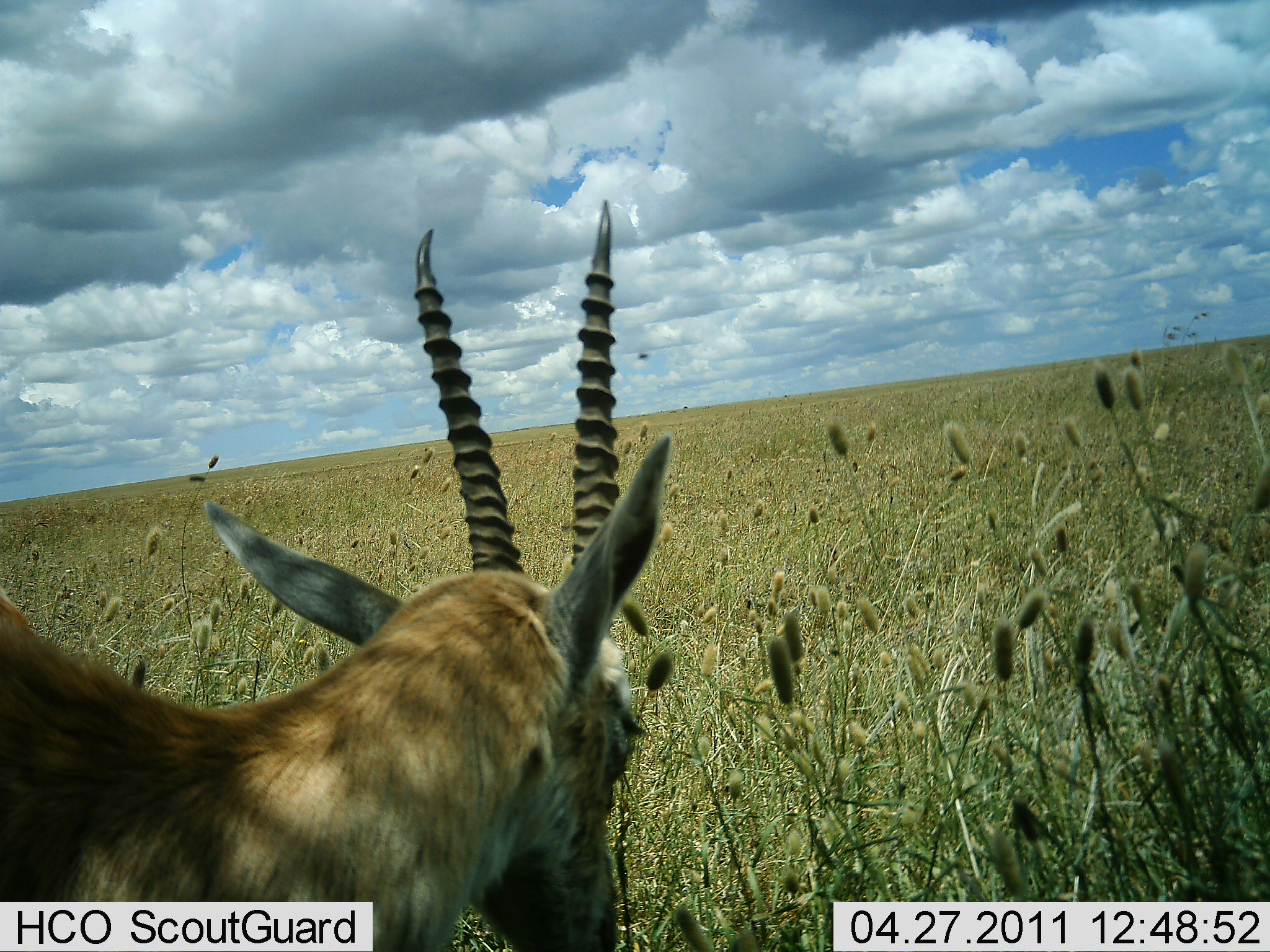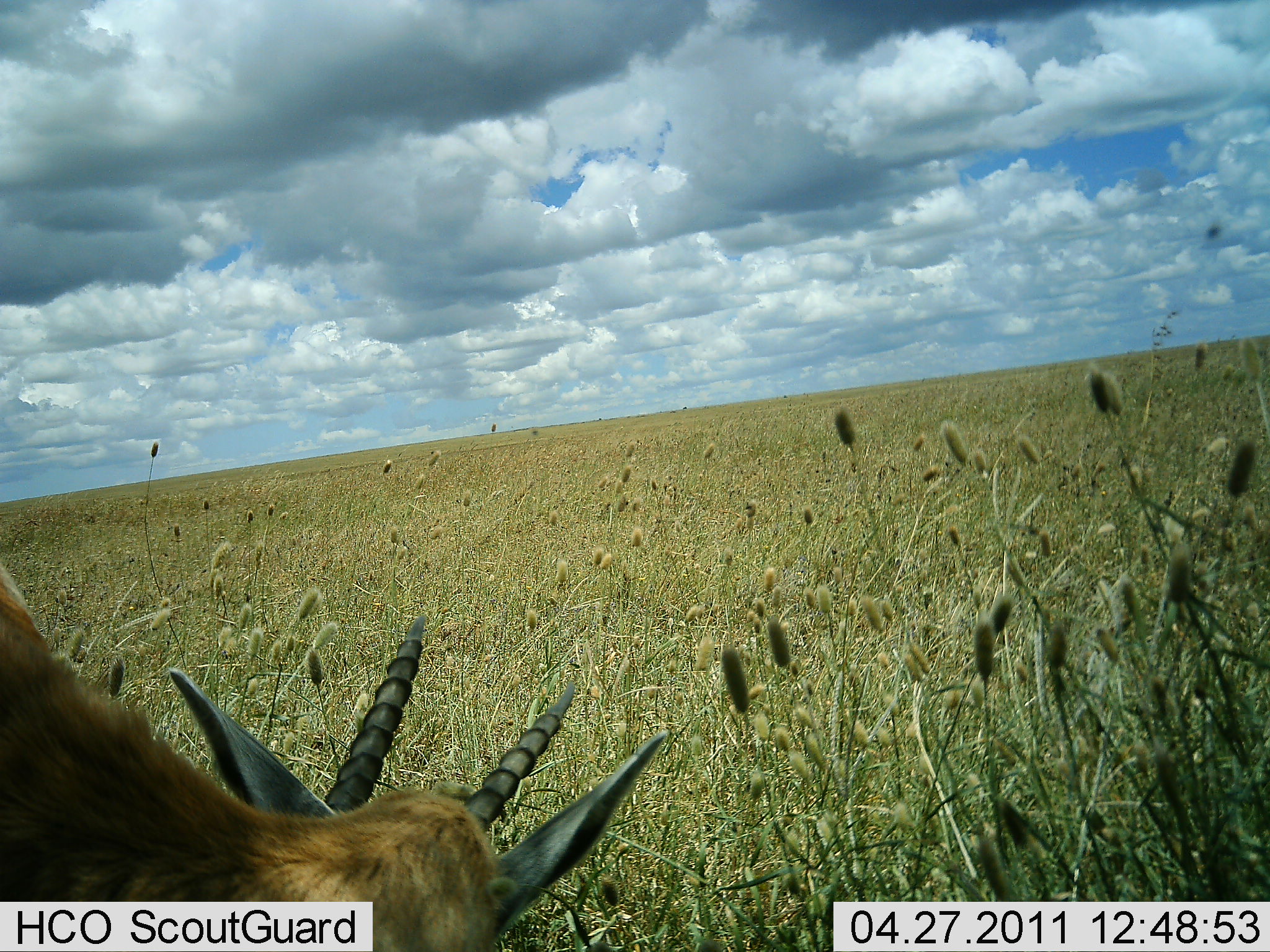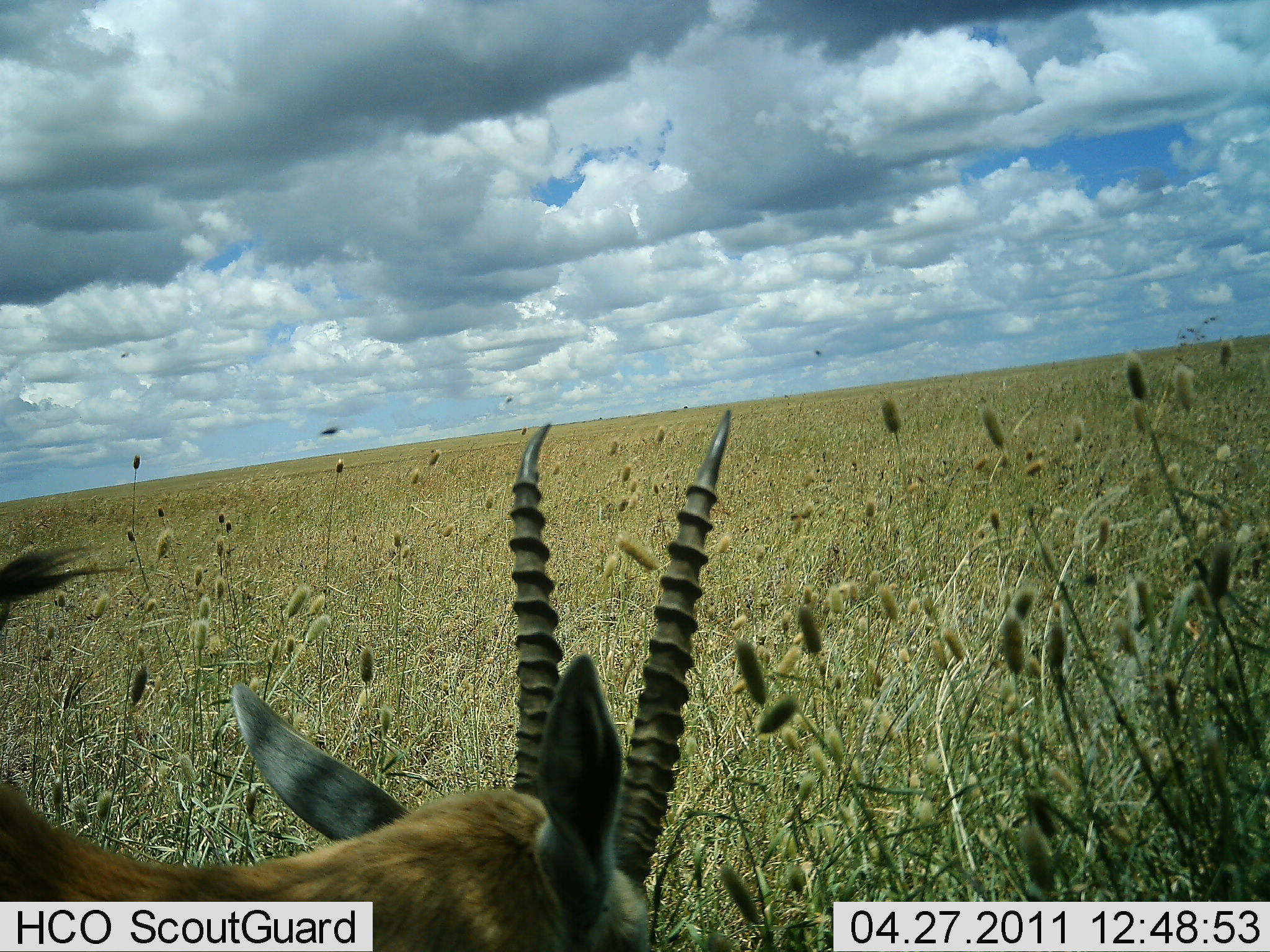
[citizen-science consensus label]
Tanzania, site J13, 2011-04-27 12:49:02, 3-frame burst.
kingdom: Animalia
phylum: Chordata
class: Mammalia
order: Artiodactyla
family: Bovidae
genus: Nanger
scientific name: Nanger granti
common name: grant's gazelle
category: gazellegrants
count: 1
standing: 60%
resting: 0%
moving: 0%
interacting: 10%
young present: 0%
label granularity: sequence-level